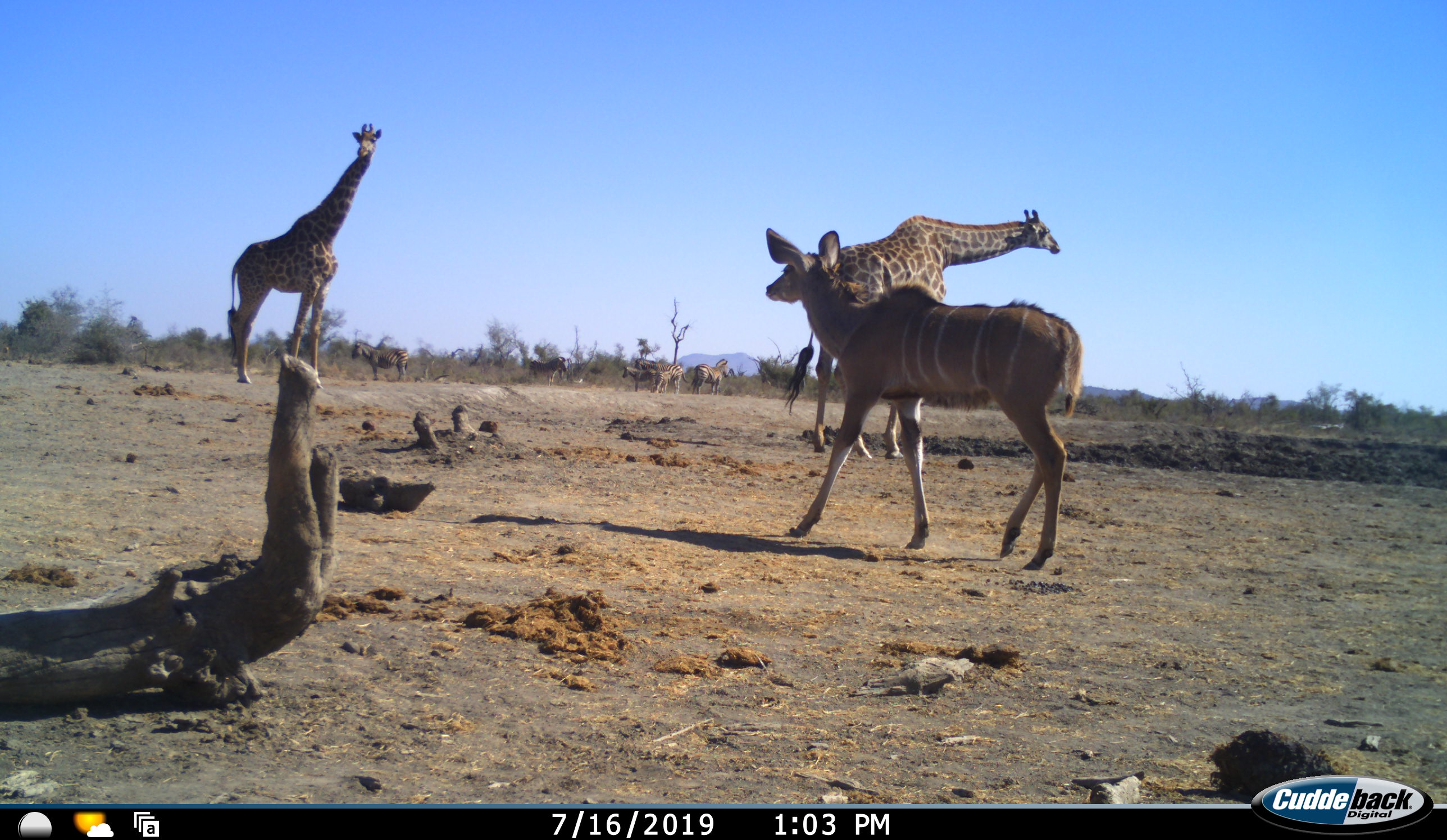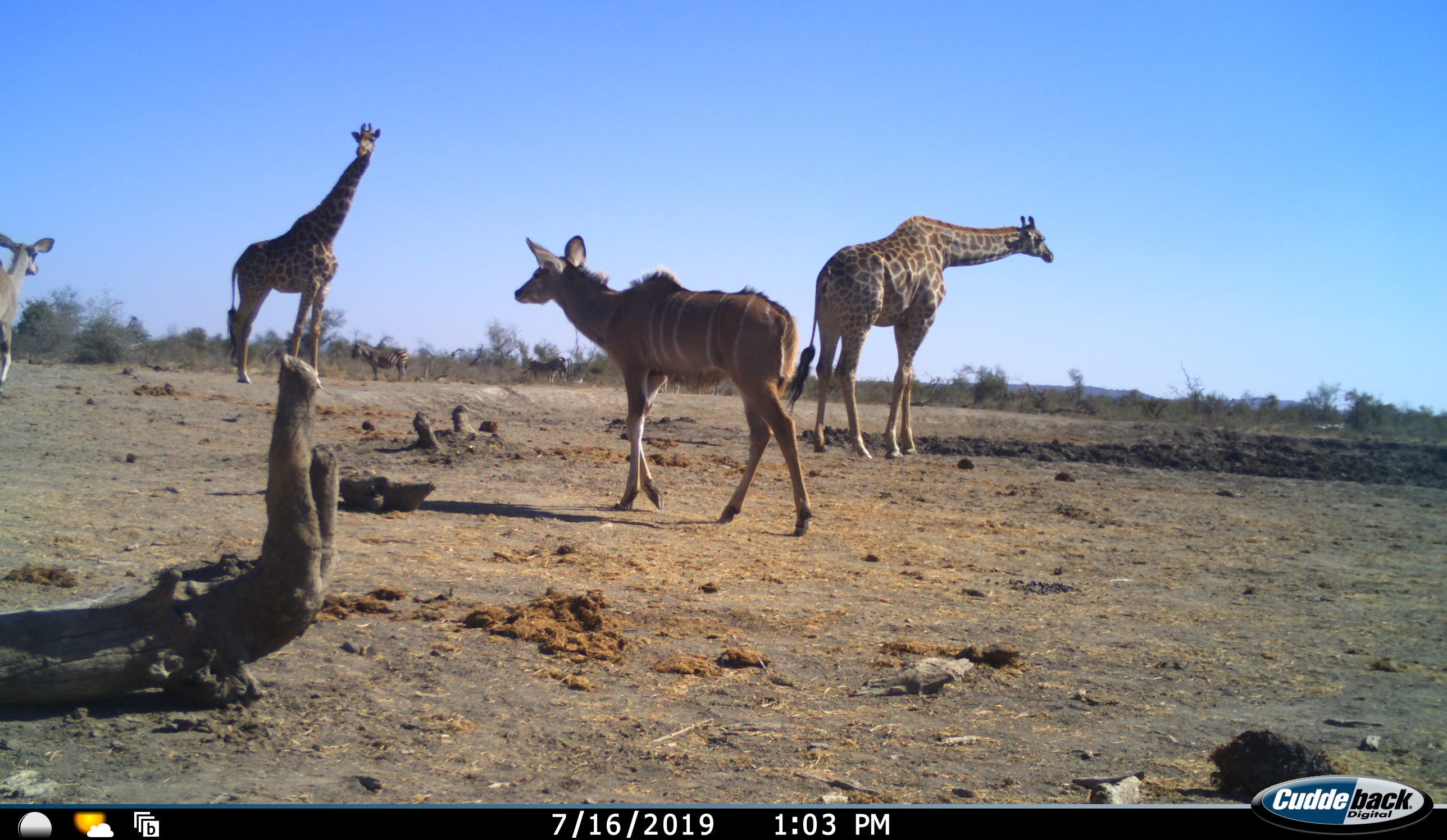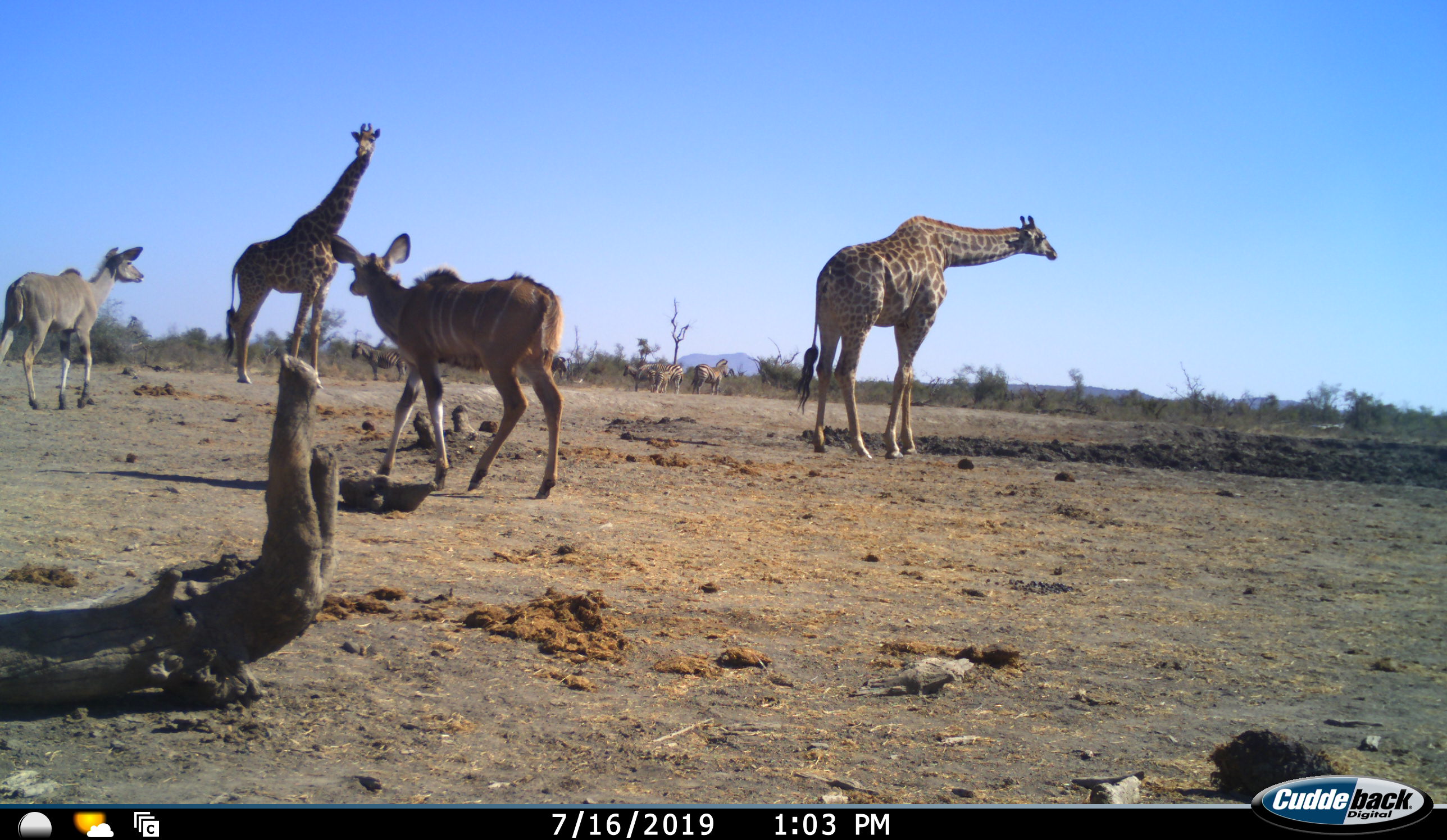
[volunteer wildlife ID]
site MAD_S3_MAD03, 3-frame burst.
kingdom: Animalia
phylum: Chordata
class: Mammalia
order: Artiodactyla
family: Giraffidae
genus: Giraffa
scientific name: Giraffa camelopardalis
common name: giraffe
Giraffe (Giraffa camelopardalis), count 2. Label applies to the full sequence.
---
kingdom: Animalia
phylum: Chordata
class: Mammalia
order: Artiodactyla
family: Bovidae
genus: Tragelaphus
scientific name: Tragelaphus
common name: kudu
Kudu (Tragelaphus), count 2. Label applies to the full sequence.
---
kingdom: Animalia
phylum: Chordata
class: Mammalia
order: Perissodactyla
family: Equidae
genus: Equus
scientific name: Equus quagga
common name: plains zebra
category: zebraplains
Zebraplains (plains zebra) (Equus quagga), count 6. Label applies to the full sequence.